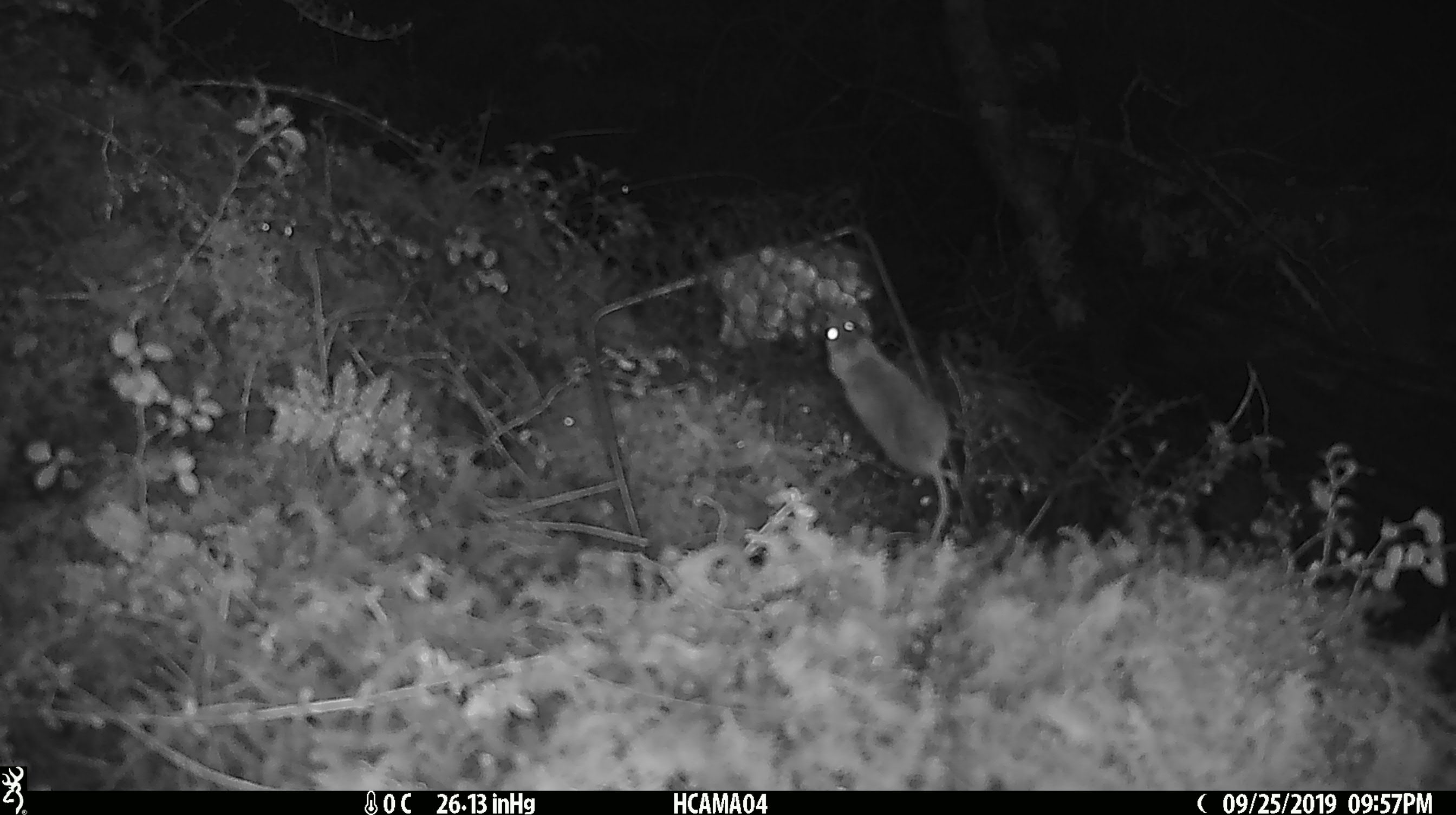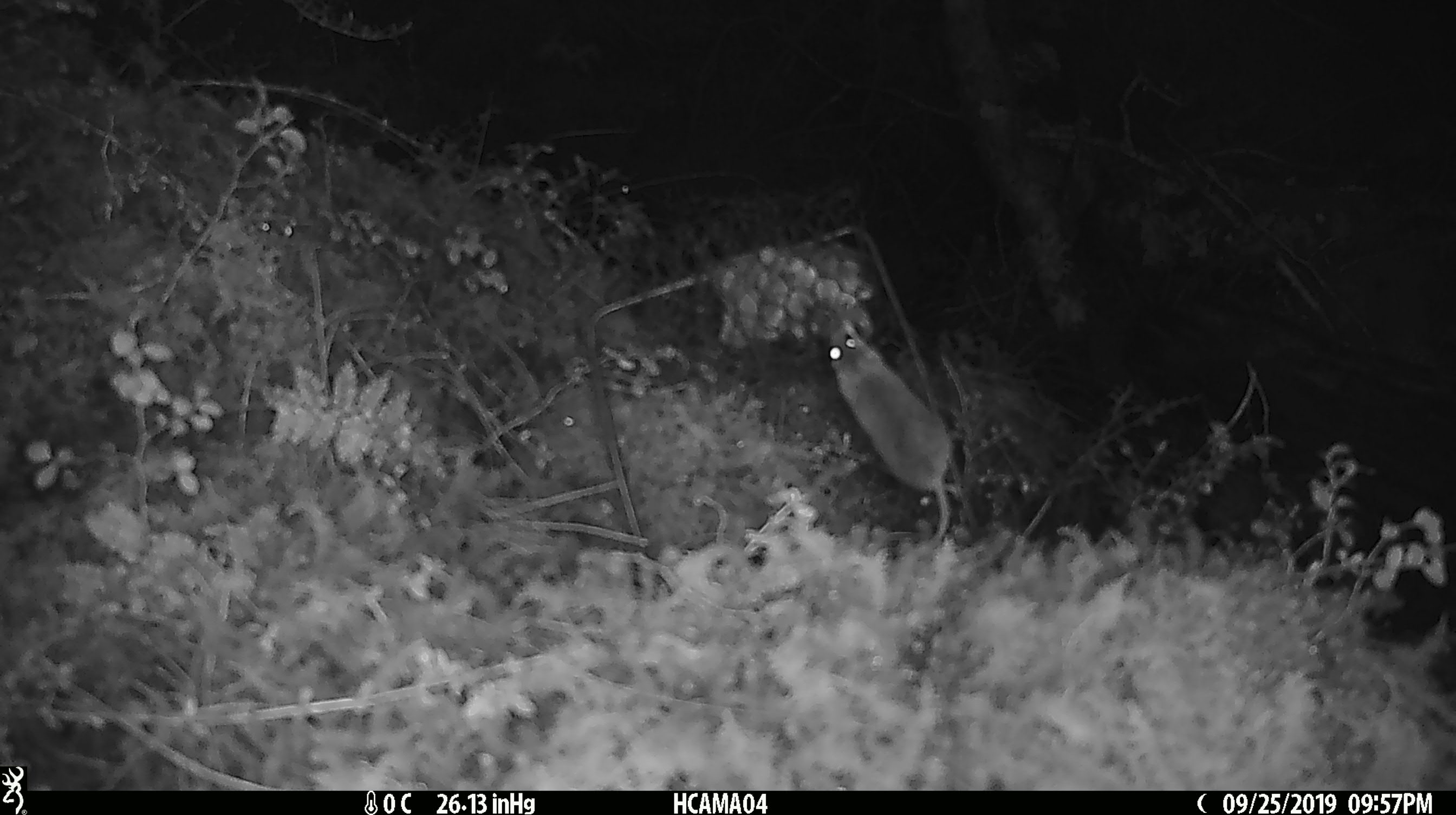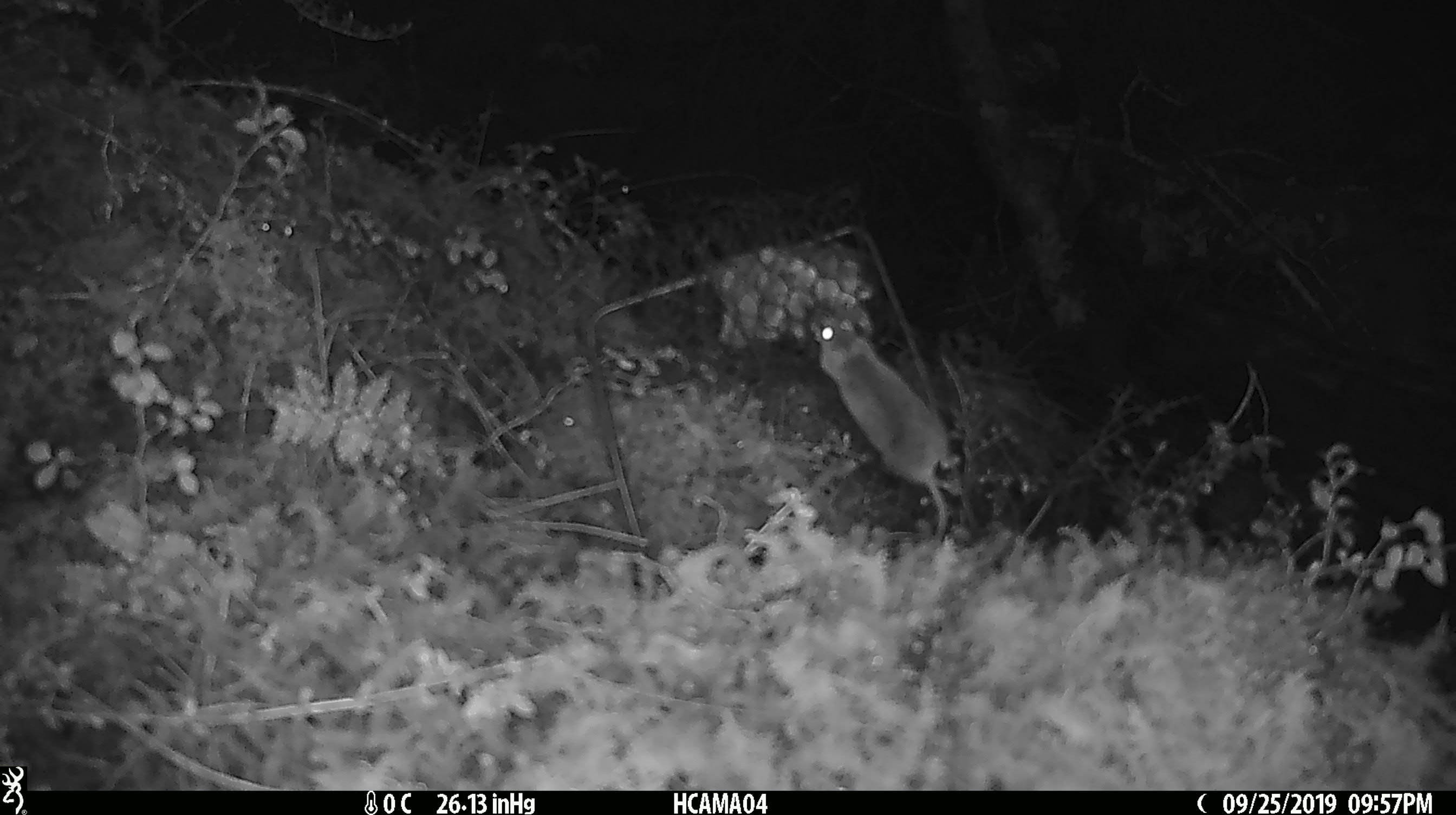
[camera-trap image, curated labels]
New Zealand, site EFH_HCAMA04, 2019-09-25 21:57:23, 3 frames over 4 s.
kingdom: Animalia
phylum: Chordata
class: Mammalia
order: Rodentia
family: Muridae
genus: Mus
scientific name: Mus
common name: mouse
Mouse (Mus).